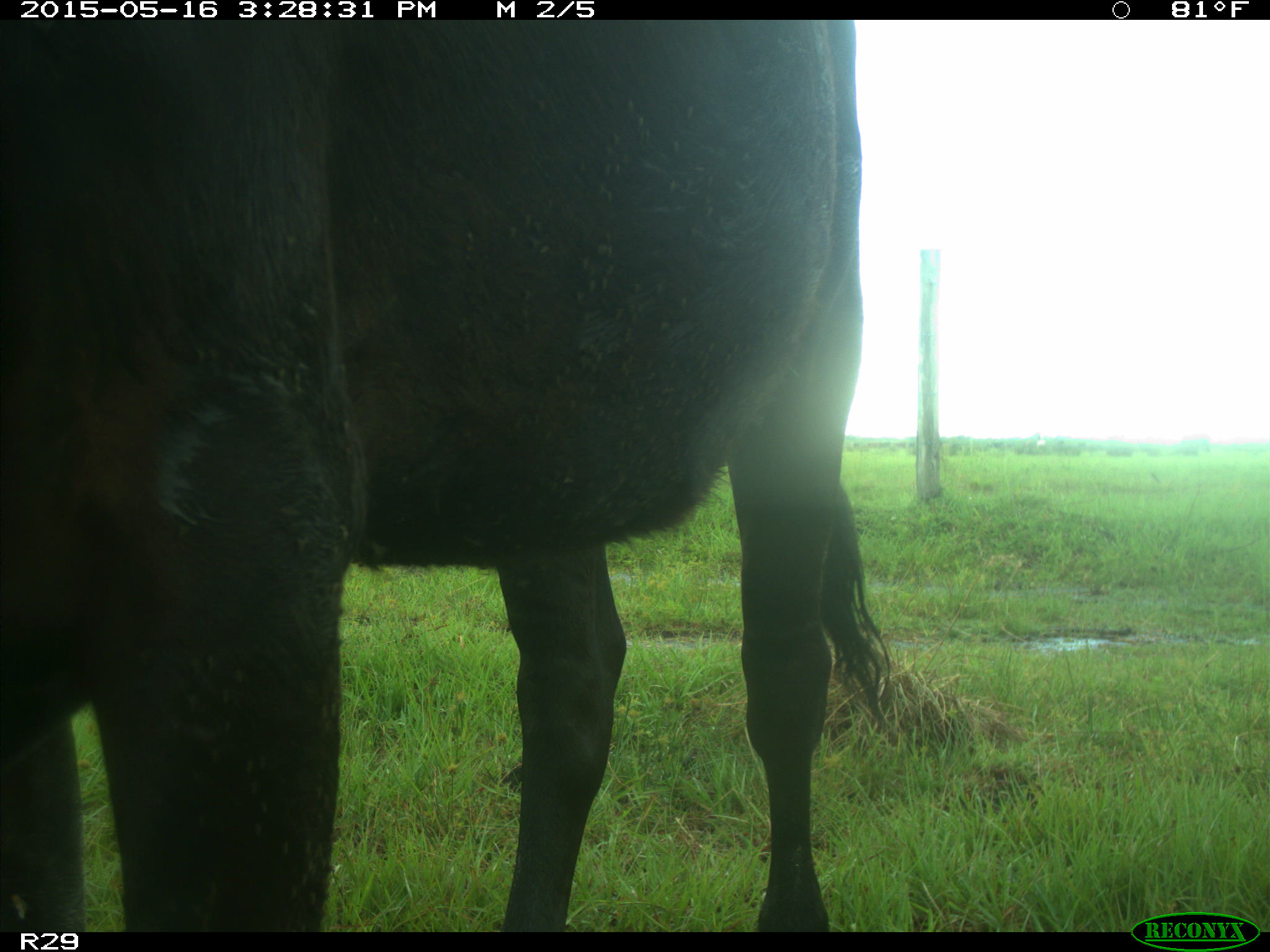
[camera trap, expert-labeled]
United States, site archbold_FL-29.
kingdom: Animalia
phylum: Chordata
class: Mammalia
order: Artiodactyla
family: Bovidae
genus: Bos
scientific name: Bos taurus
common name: domestic cow